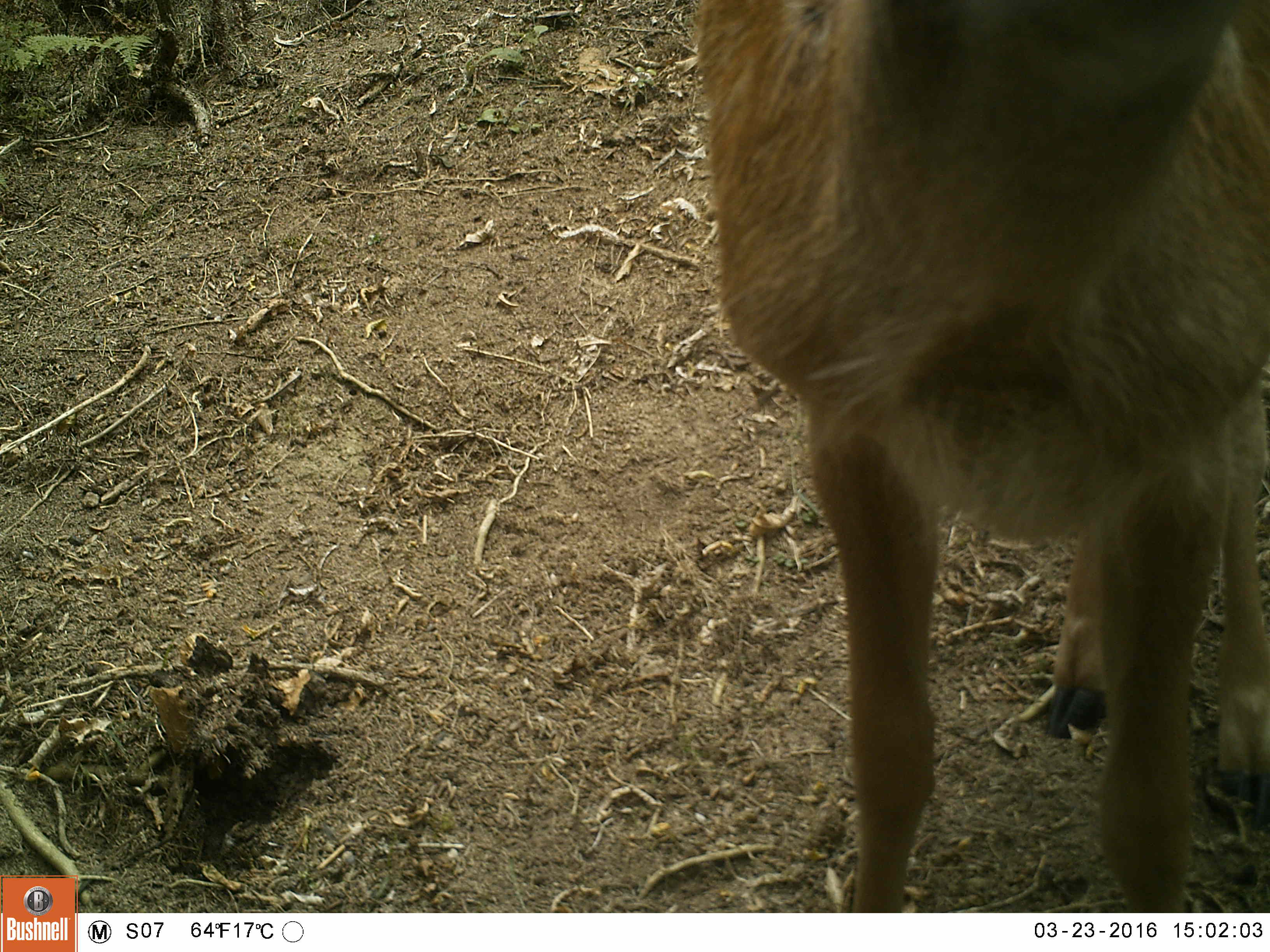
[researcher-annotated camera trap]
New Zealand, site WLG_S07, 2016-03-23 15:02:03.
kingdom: Animalia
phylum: Chordata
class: Mammalia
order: Artiodactyla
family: Cervidae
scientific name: Cervidae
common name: deer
Deer (Cervidae).